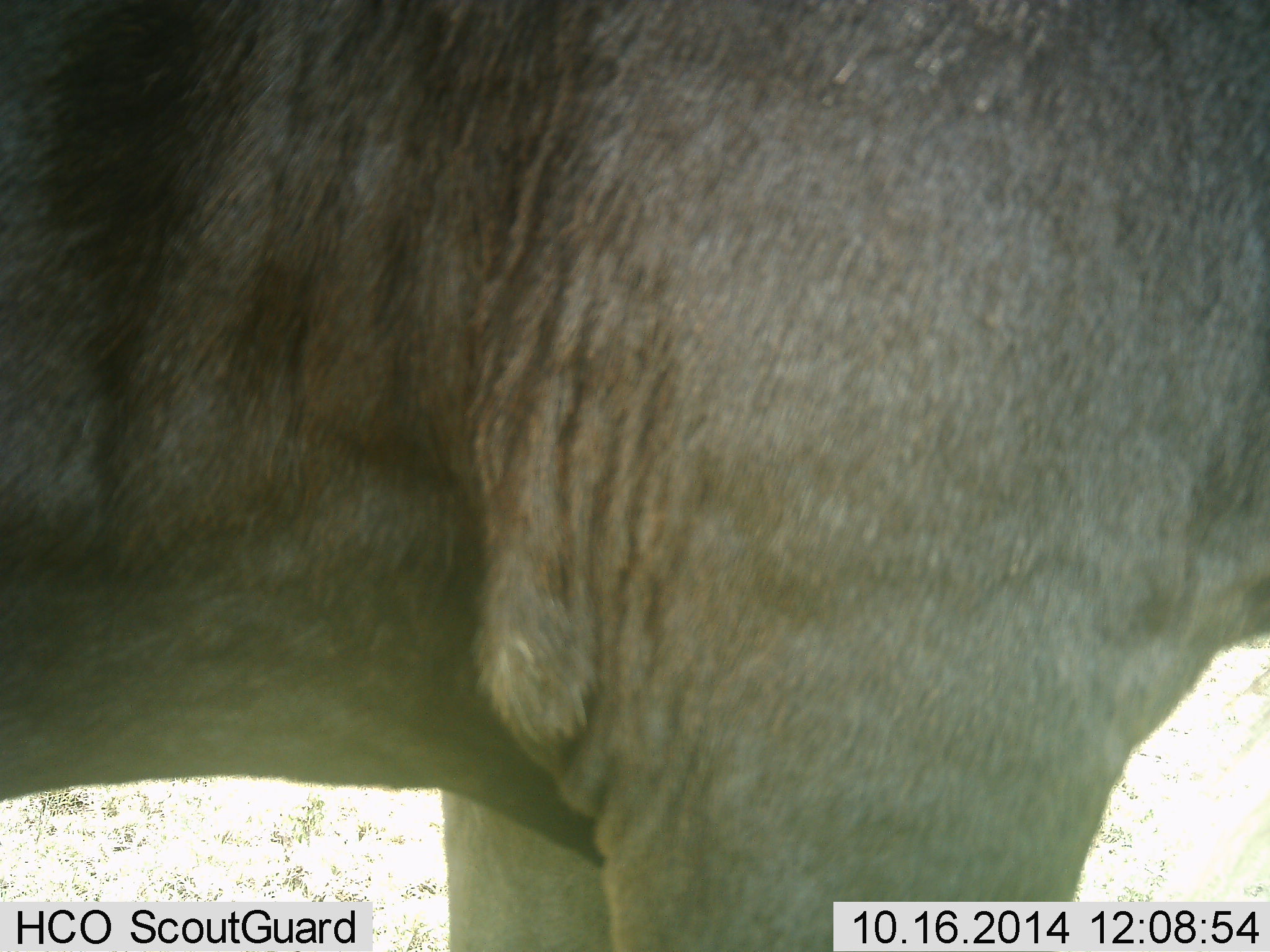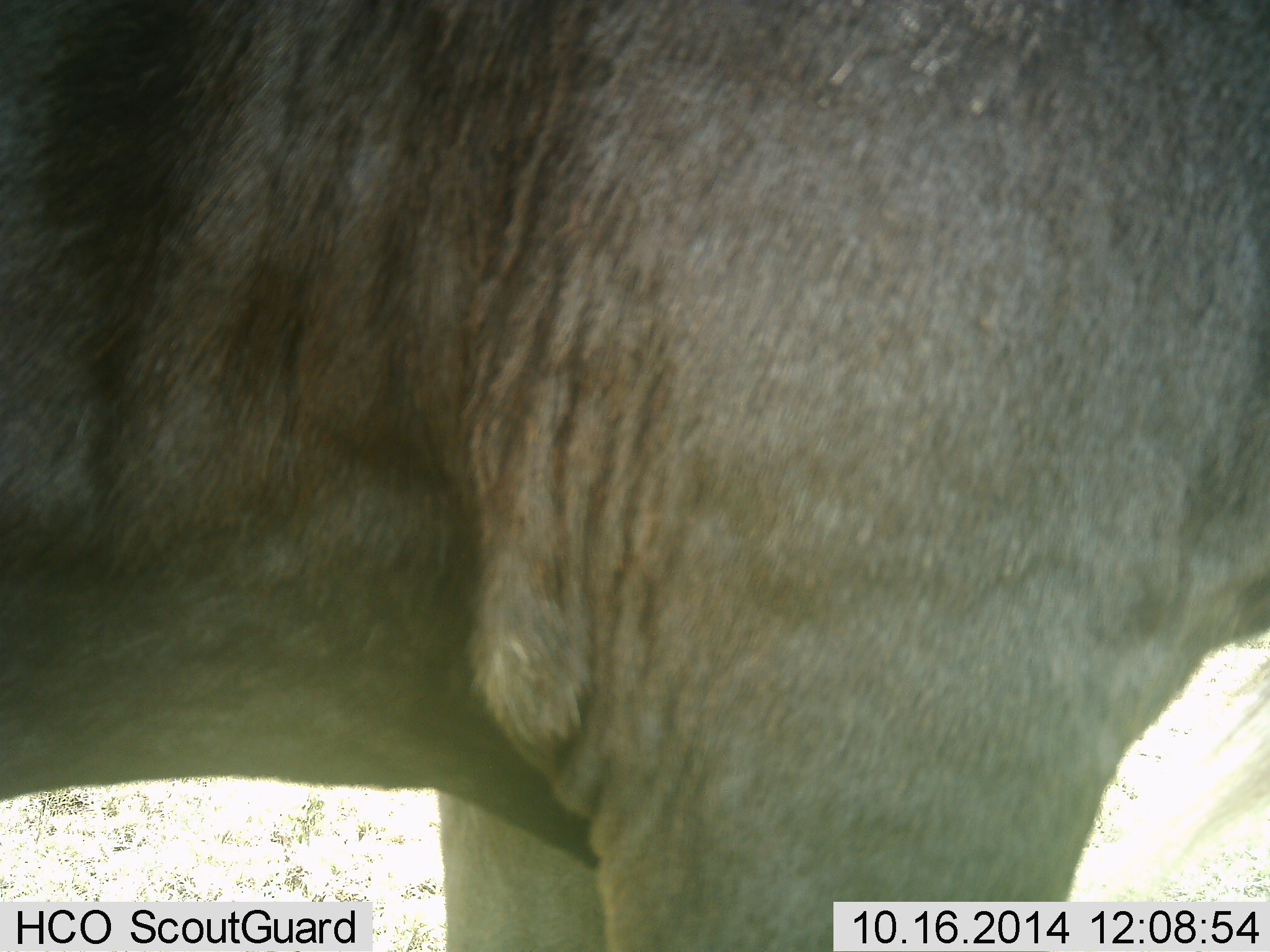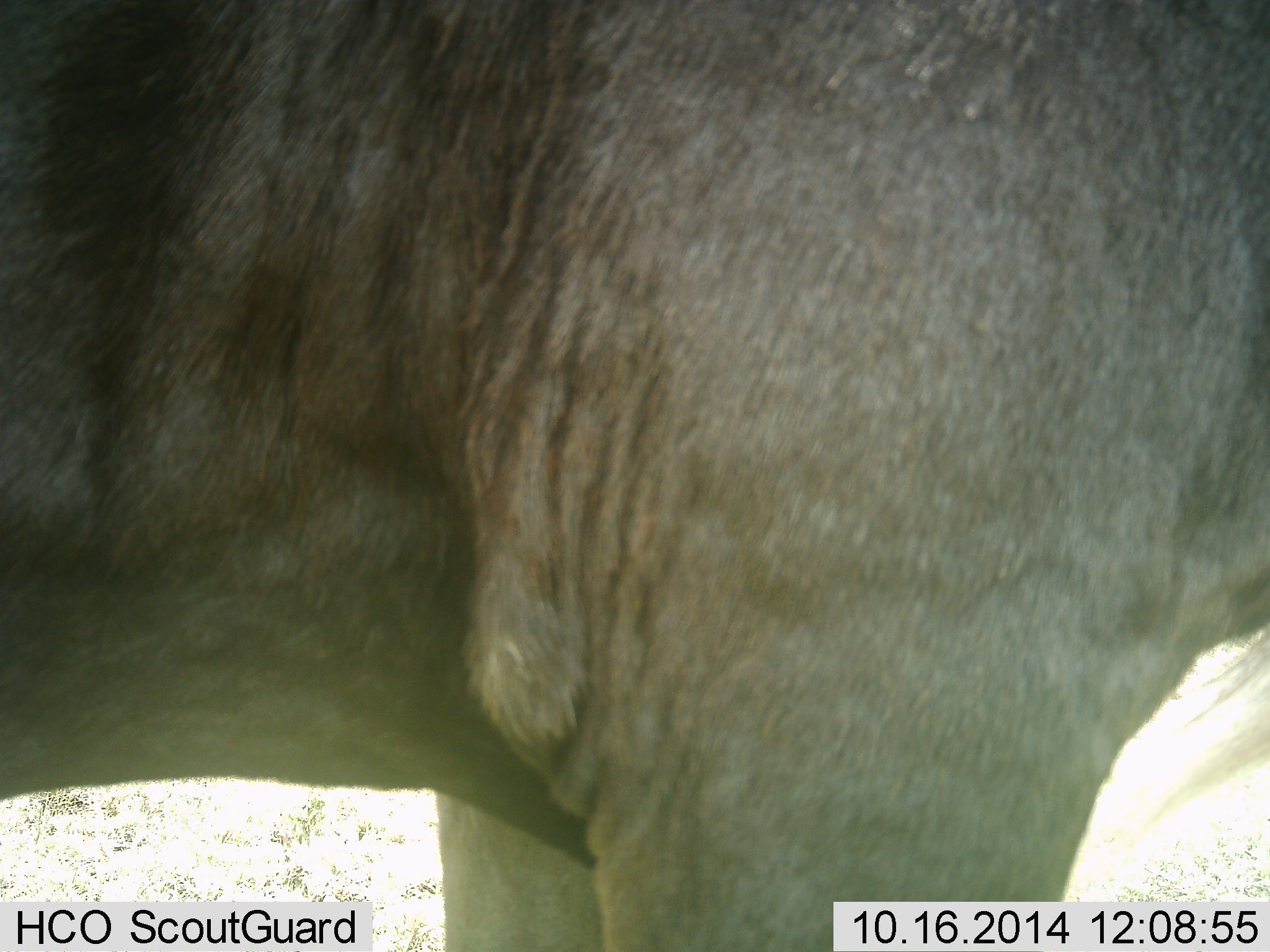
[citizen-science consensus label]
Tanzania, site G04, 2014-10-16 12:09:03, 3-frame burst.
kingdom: Animalia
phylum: Chordata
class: Mammalia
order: Artiodactyla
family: Bovidae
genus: Connochaetes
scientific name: Connochaetes taurinus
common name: blue wildebeest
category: wildebeest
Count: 1.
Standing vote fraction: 100%.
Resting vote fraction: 0%.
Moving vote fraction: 0%.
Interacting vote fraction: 0%.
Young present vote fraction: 0%.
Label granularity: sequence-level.